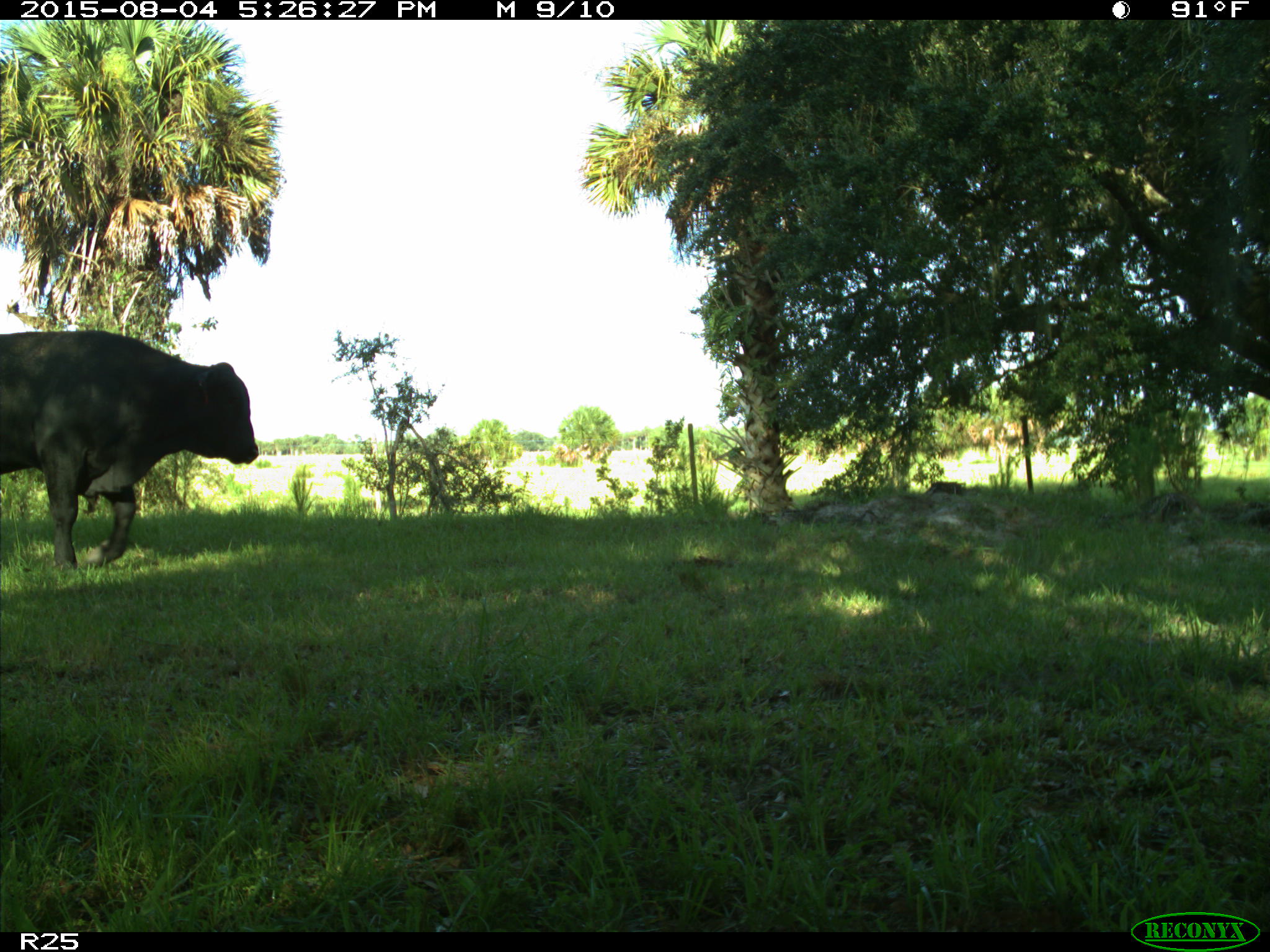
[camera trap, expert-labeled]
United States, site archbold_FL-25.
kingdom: Animalia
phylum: Chordata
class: Mammalia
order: Artiodactyla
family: Bovidae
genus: Bos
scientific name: Bos taurus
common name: domestic cow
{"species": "Bos taurus (domestic cow)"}